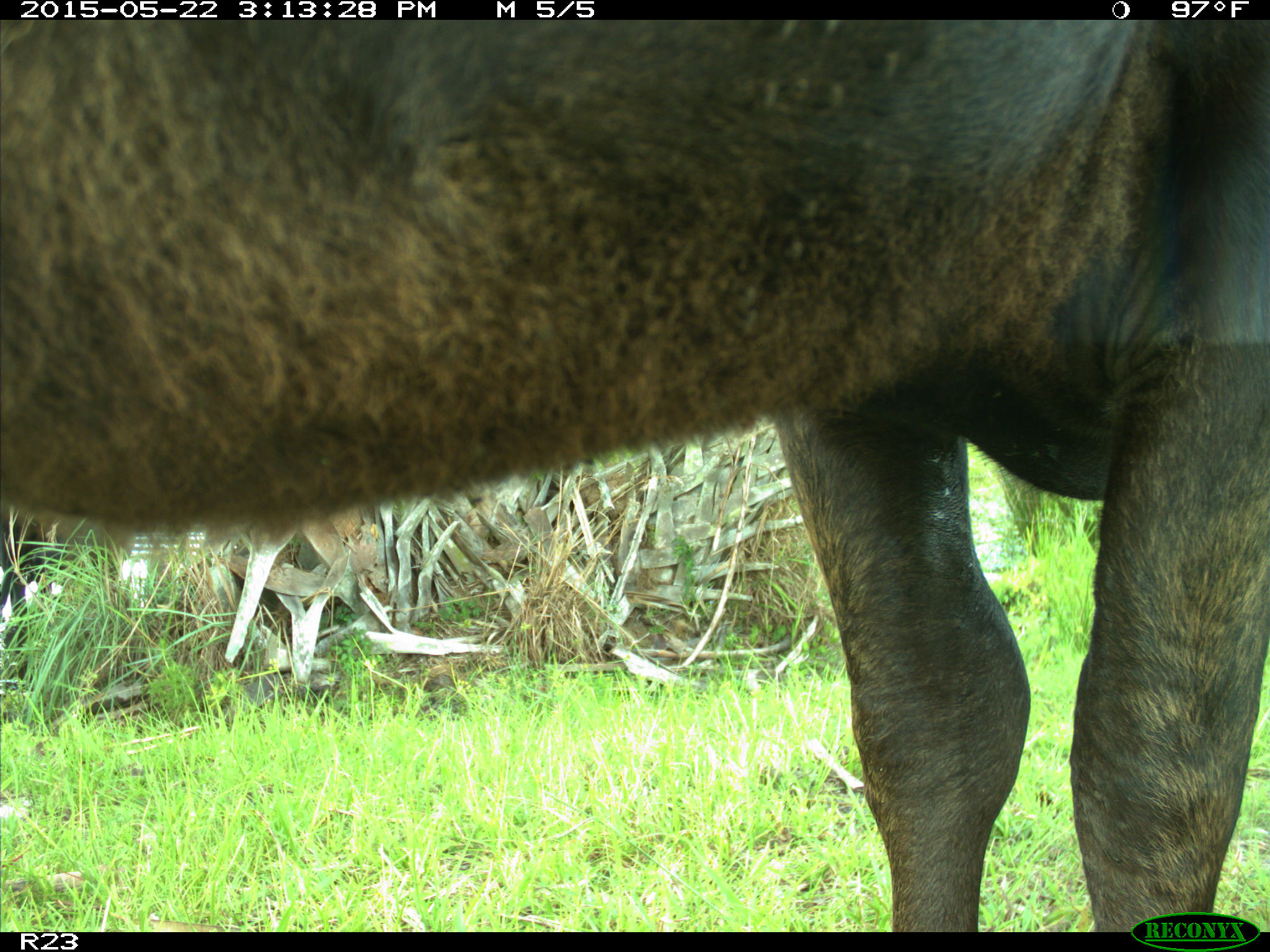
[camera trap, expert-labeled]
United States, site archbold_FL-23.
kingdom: Animalia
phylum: Chordata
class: Mammalia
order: Artiodactyla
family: Bovidae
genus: Bos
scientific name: Bos taurus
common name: domestic cow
Bos taurus (domestic cow).